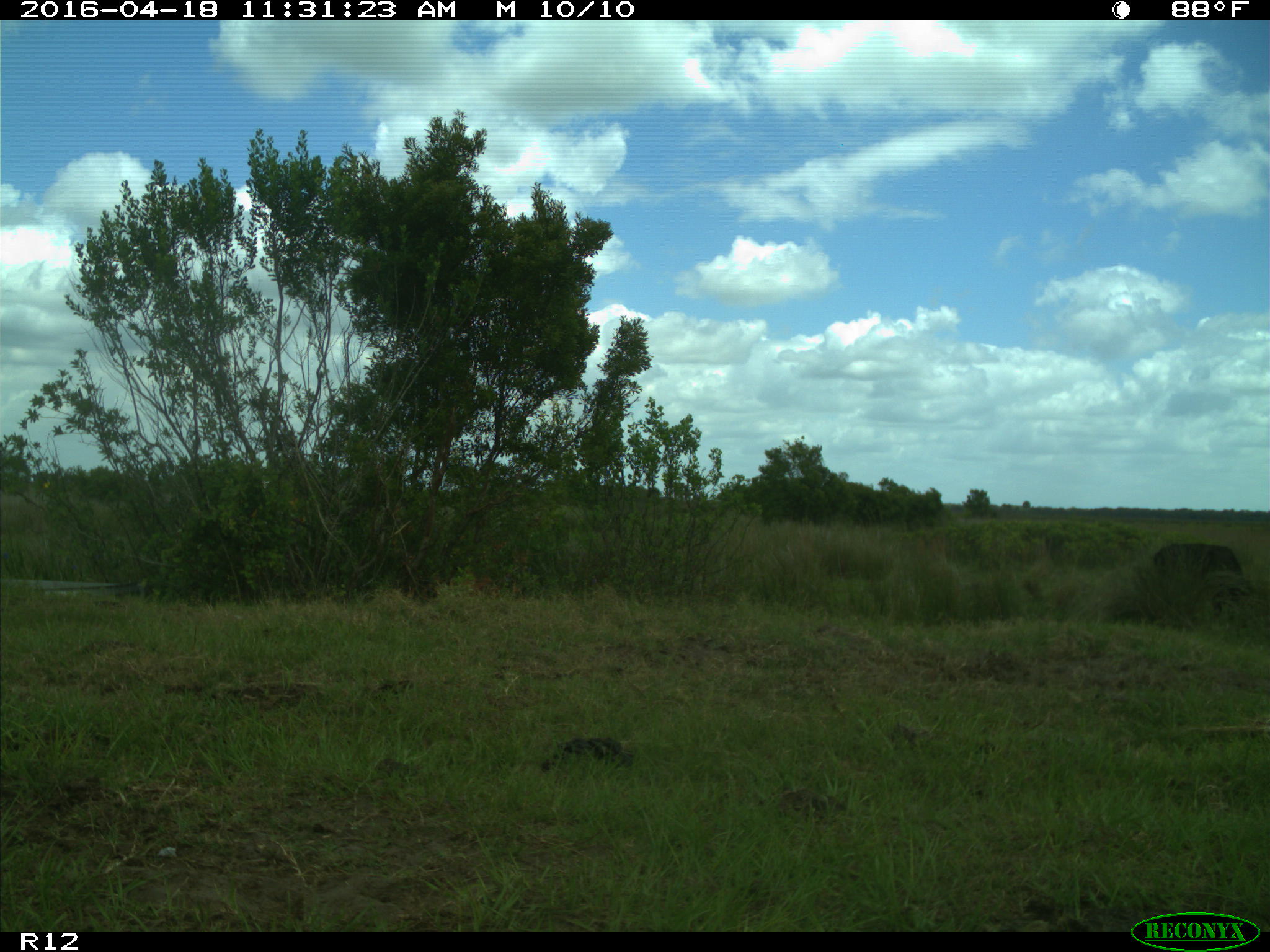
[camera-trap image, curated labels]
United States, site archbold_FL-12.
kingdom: Animalia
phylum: Chordata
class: Mammalia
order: Artiodactyla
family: Bovidae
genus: Bos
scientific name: Bos taurus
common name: domestic cow